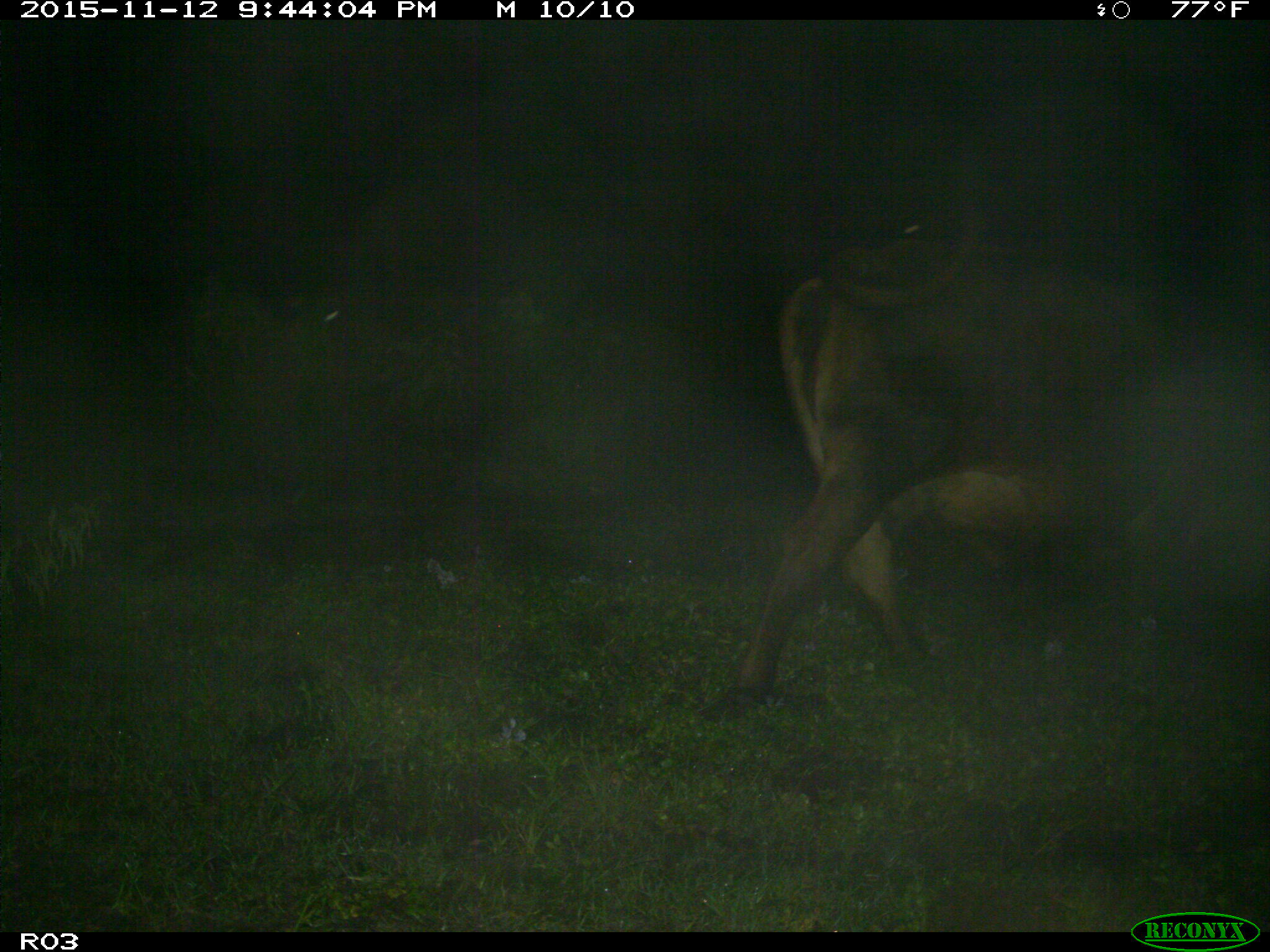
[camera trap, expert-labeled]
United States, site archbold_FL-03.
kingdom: Animalia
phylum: Chordata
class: Mammalia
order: Artiodactyla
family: Bovidae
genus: Bos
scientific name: Bos taurus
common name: domestic cow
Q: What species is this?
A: Bos taurus (domestic cow).